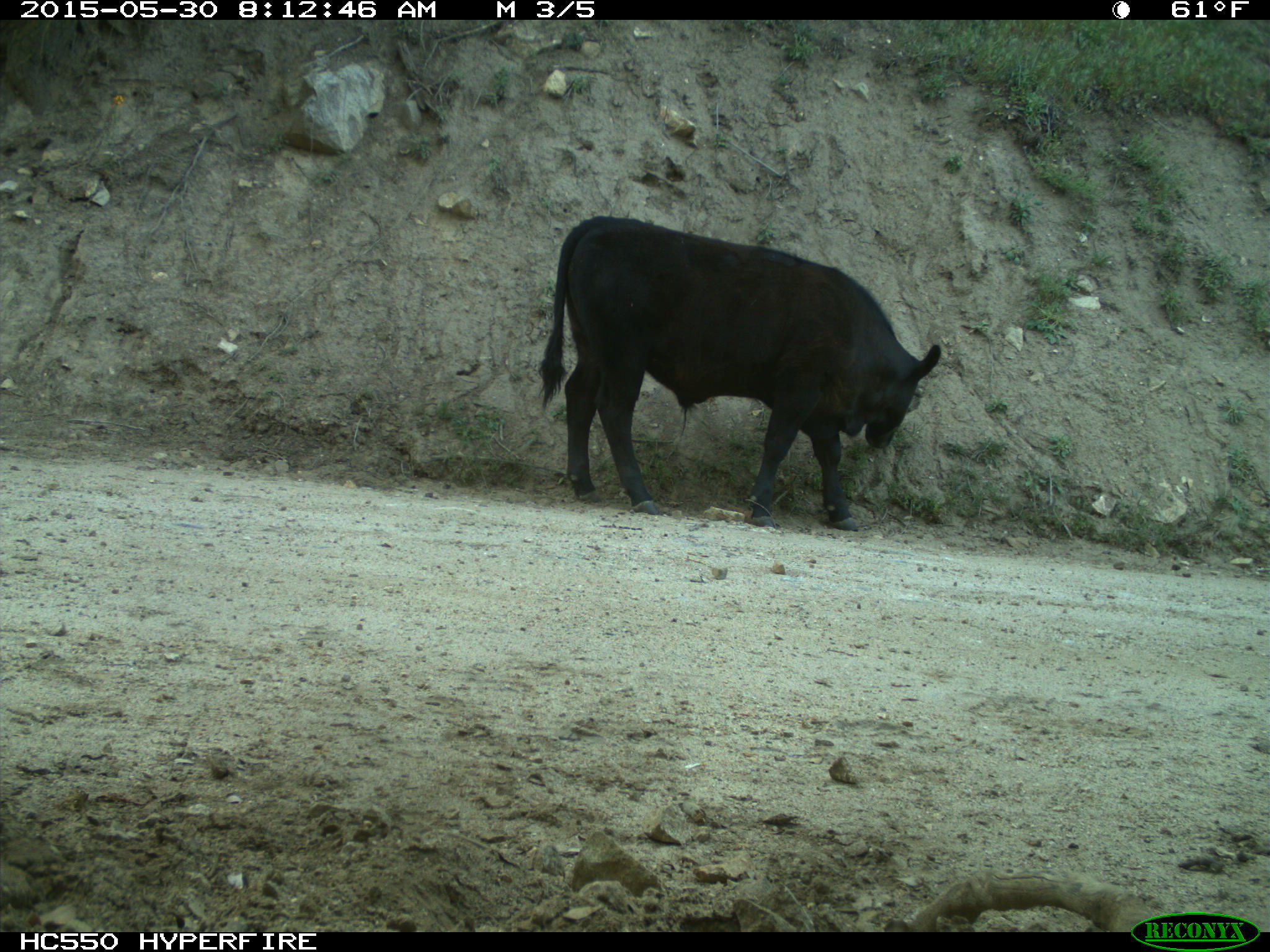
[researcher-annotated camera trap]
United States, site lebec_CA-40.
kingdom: Animalia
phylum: Chordata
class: Mammalia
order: Artiodactyla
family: Bovidae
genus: Bos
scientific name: Bos taurus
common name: domestic cow